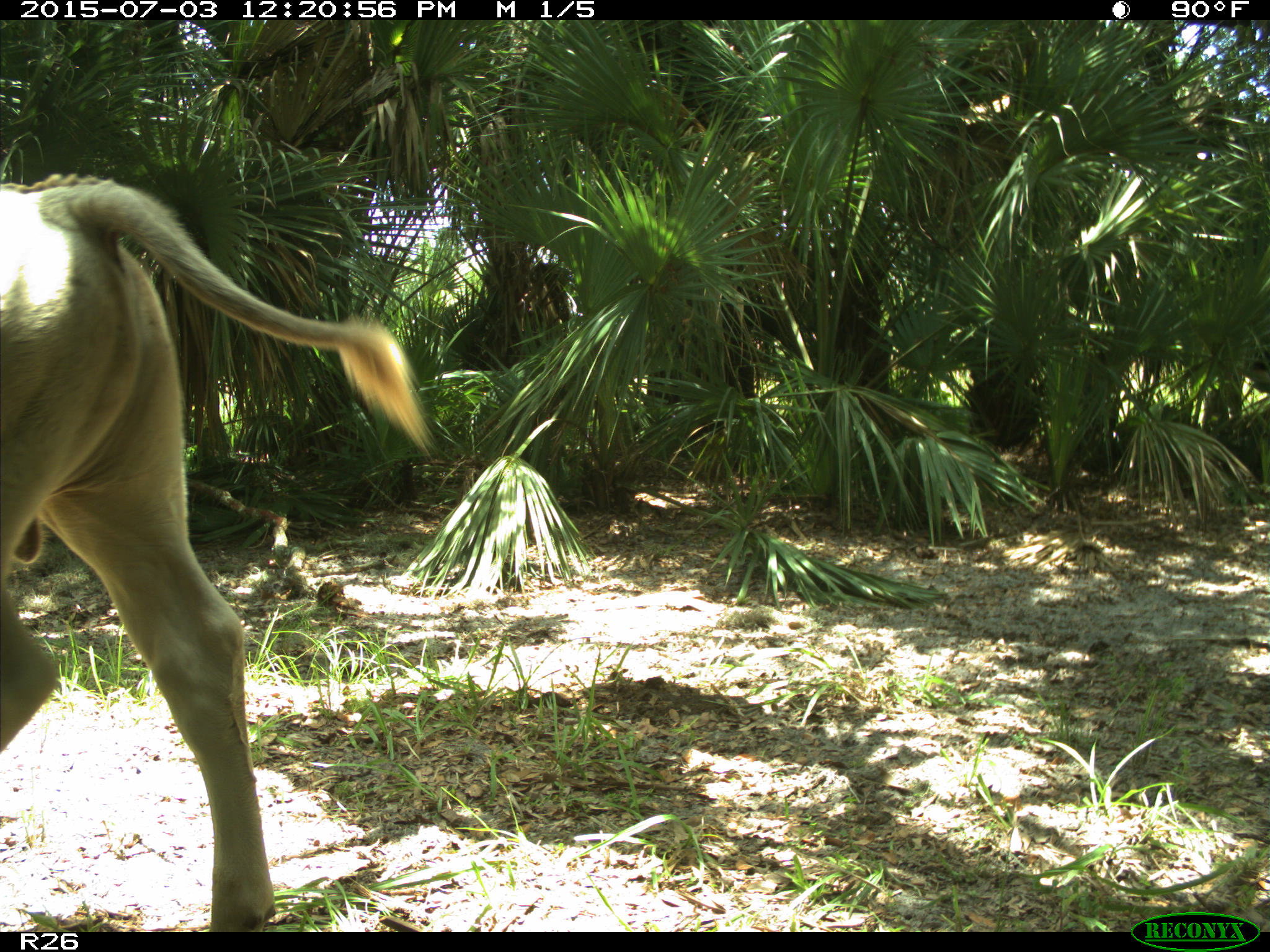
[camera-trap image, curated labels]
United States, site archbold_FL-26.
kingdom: Animalia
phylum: Chordata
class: Mammalia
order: Artiodactyla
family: Bovidae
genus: Bos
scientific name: Bos taurus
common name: domestic cow